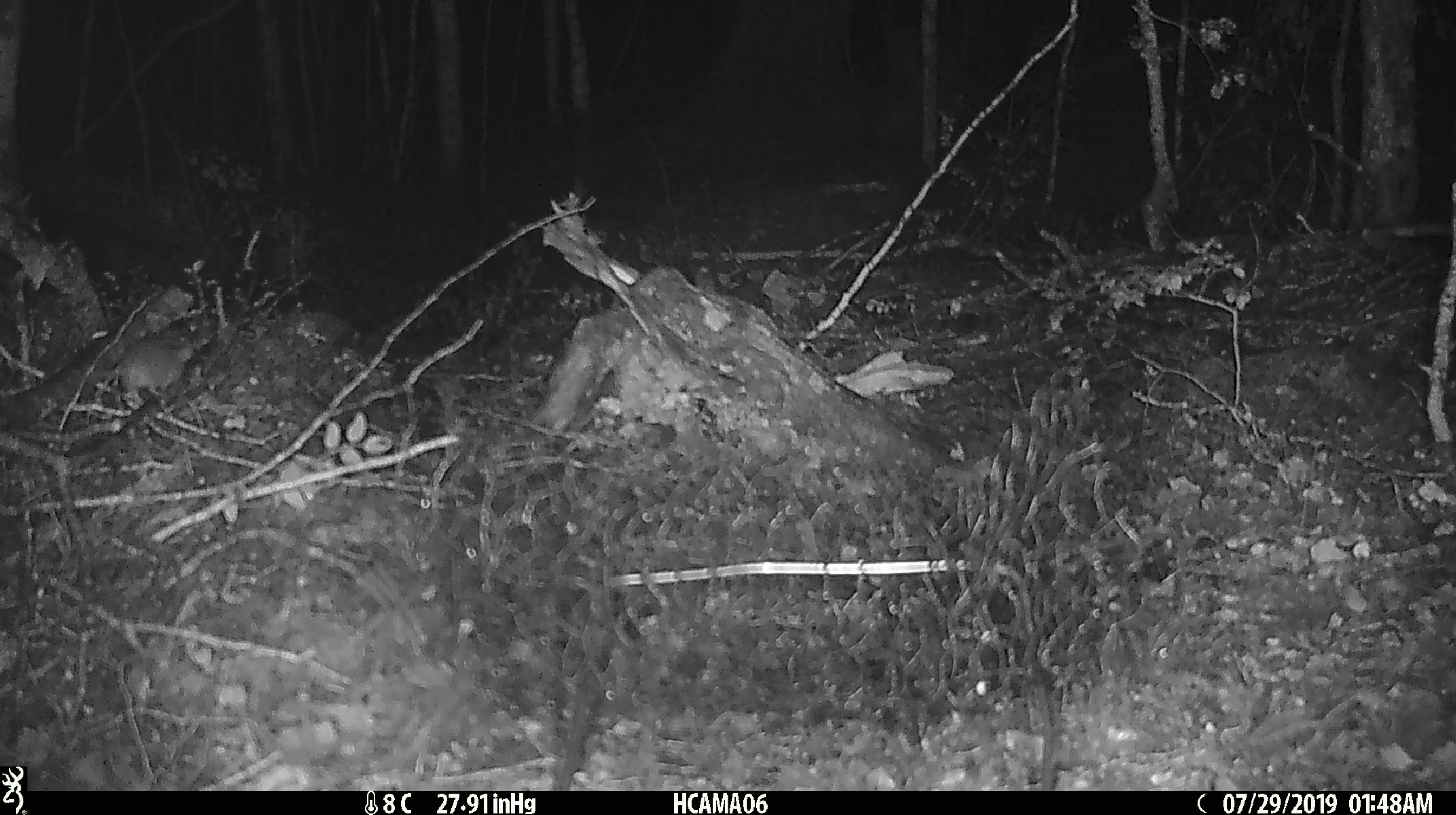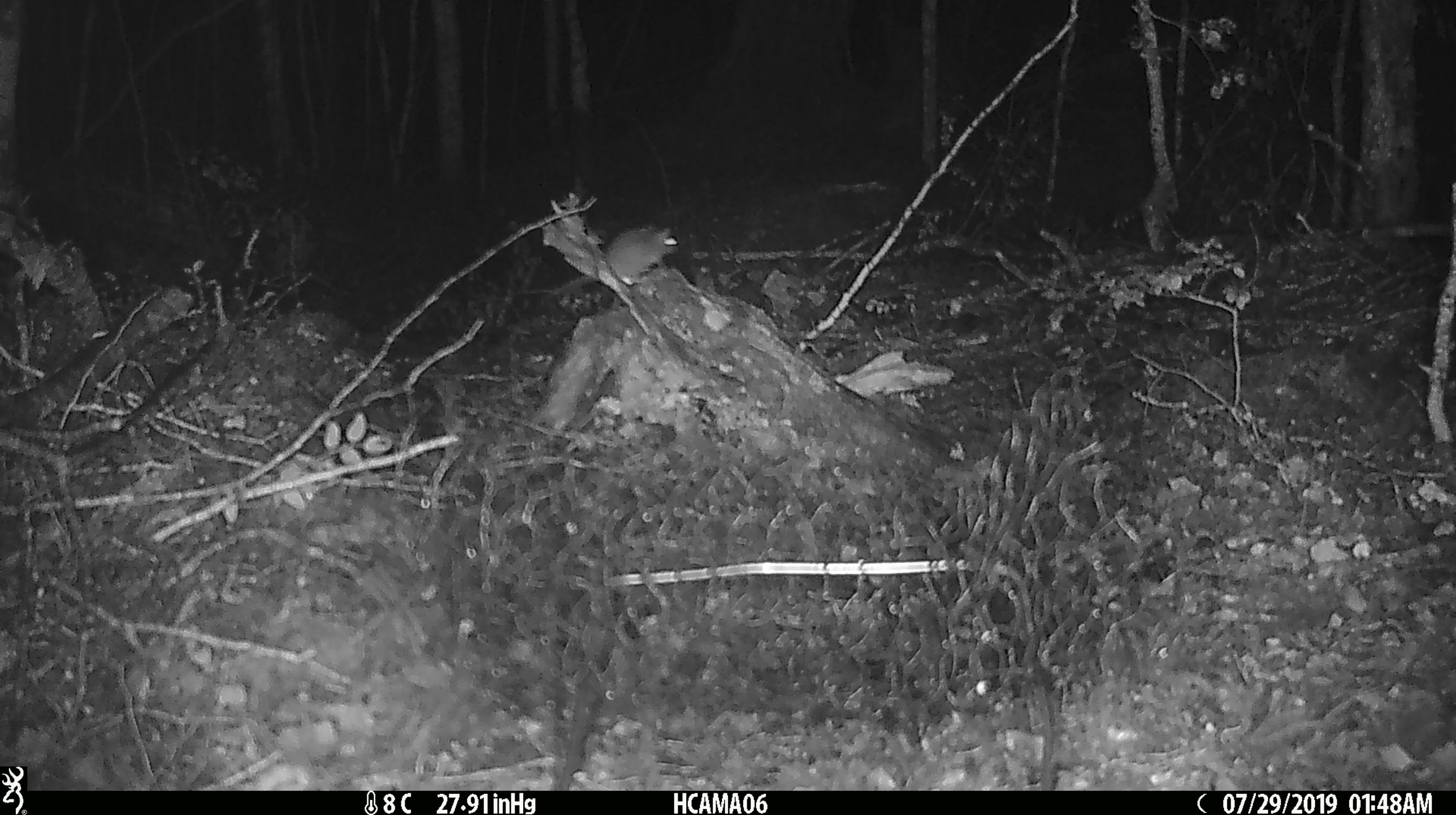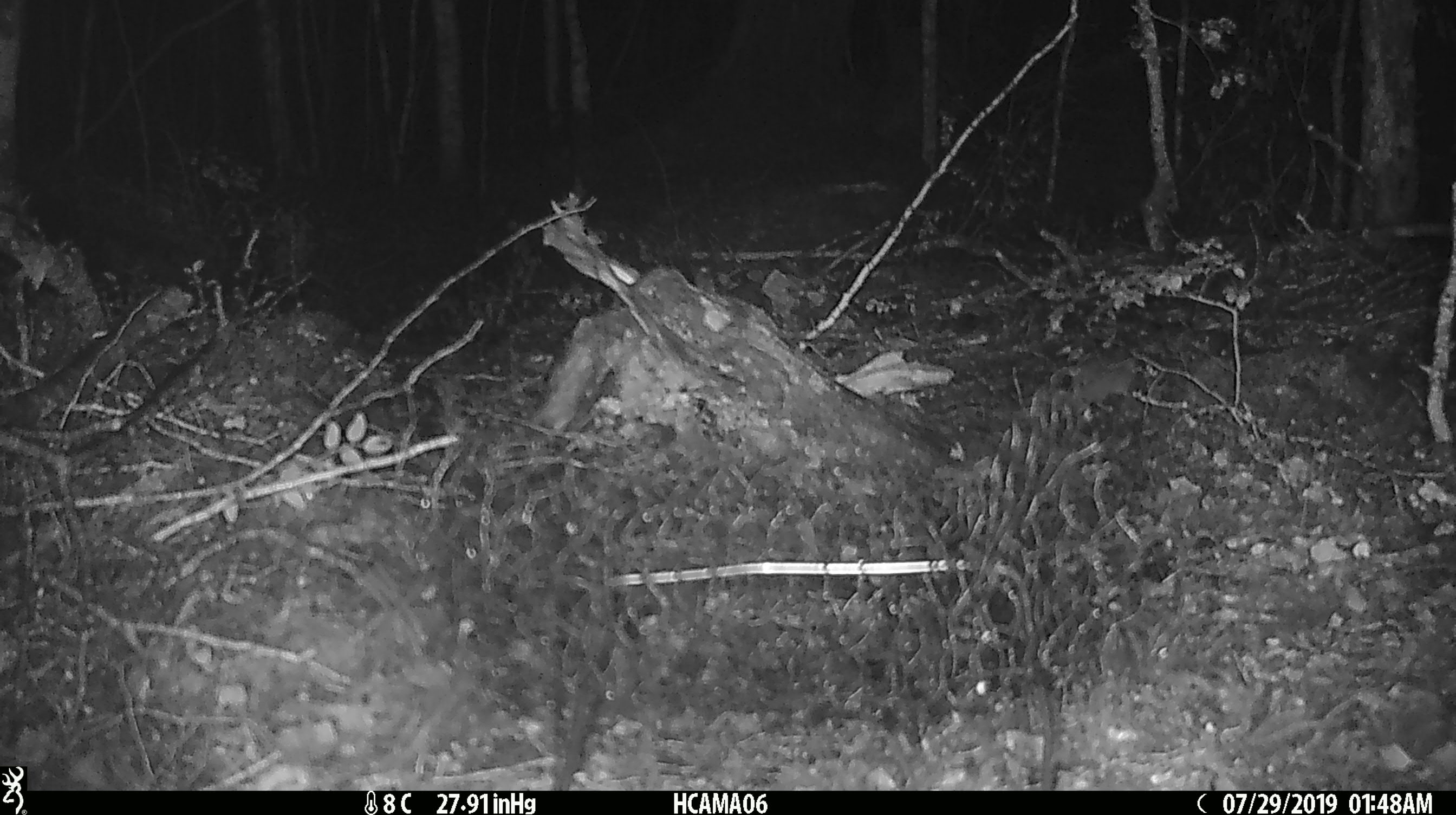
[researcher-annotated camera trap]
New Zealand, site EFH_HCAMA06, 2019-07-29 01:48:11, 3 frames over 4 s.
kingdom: Animalia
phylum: Chordata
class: Mammalia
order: Rodentia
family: Muridae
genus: Mus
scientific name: Mus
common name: mouse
Mouse (Mus).